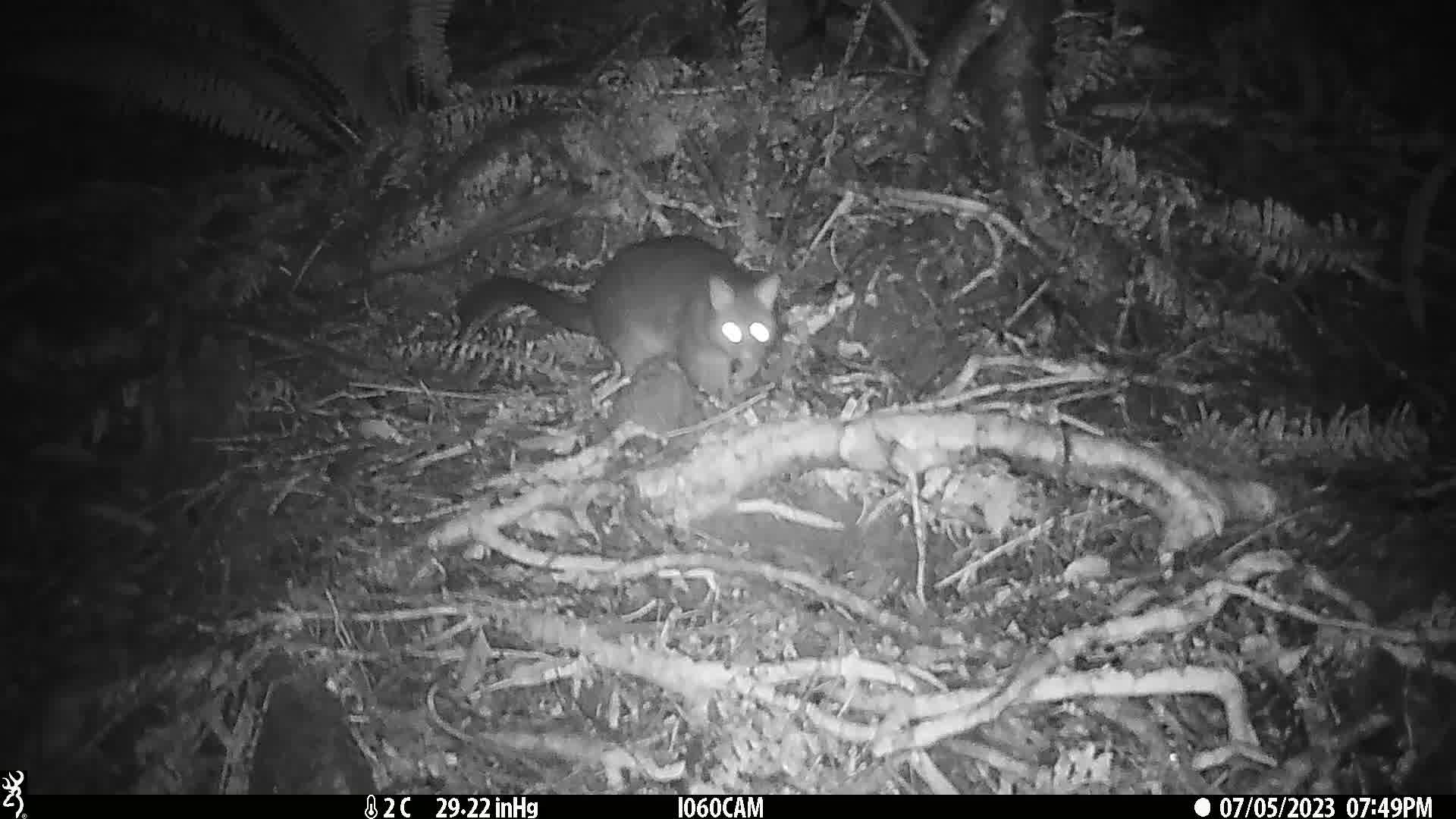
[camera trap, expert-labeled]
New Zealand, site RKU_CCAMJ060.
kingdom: Animalia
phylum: Chordata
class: Mammalia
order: Diprotodontia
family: Phalangeridae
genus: Trichosurus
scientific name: Trichosurus vulpecula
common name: common brushtail possum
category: possum